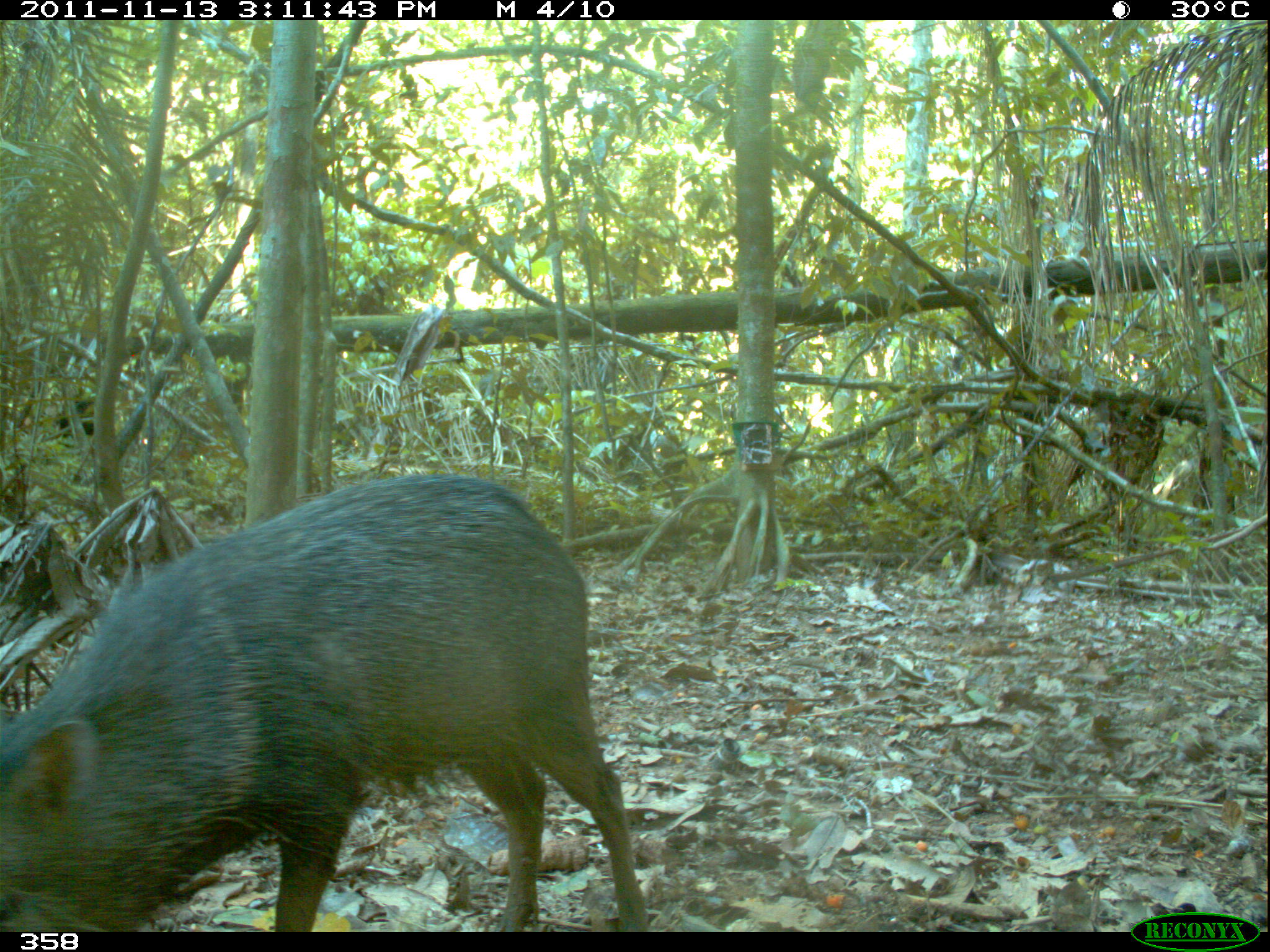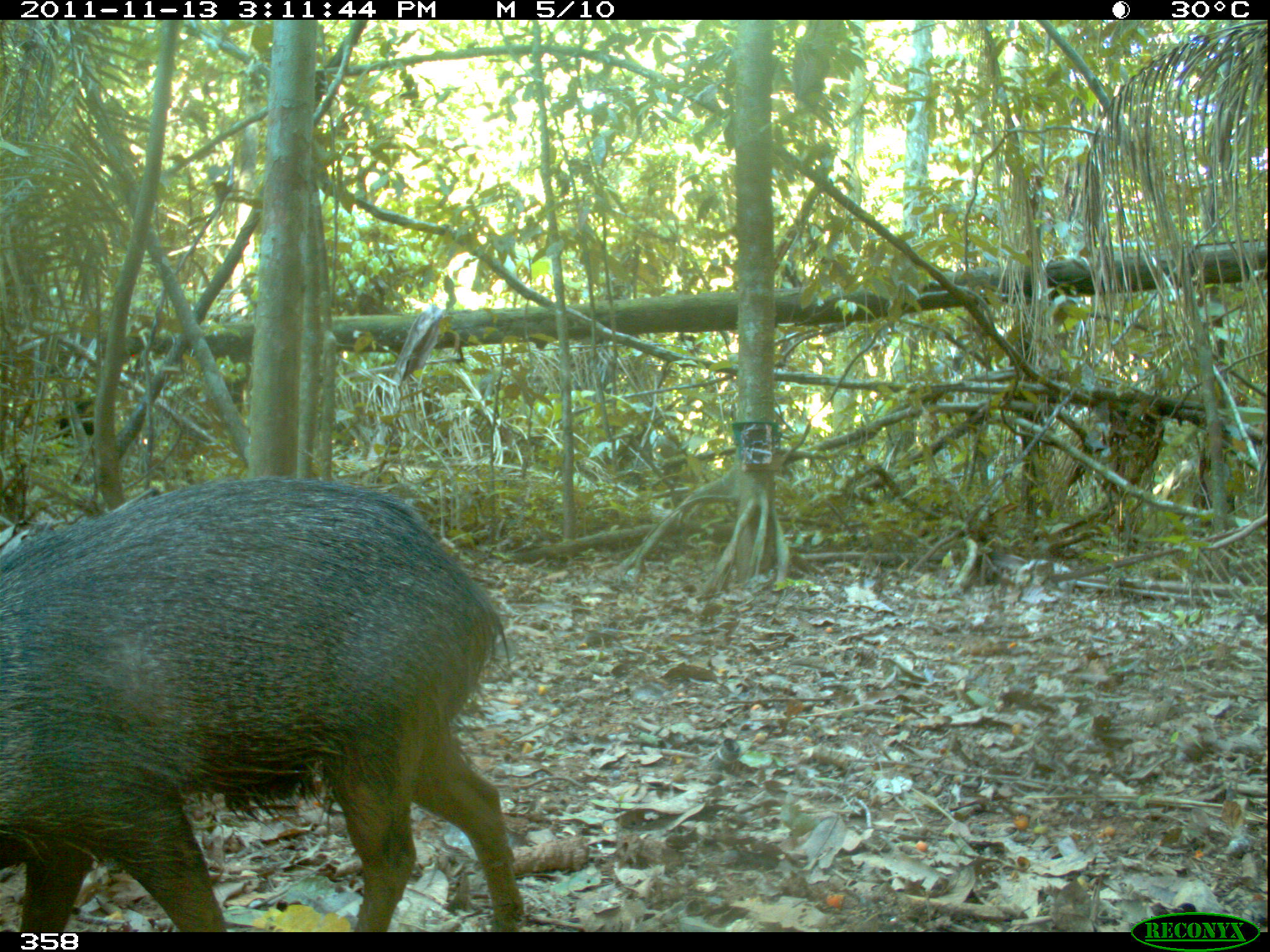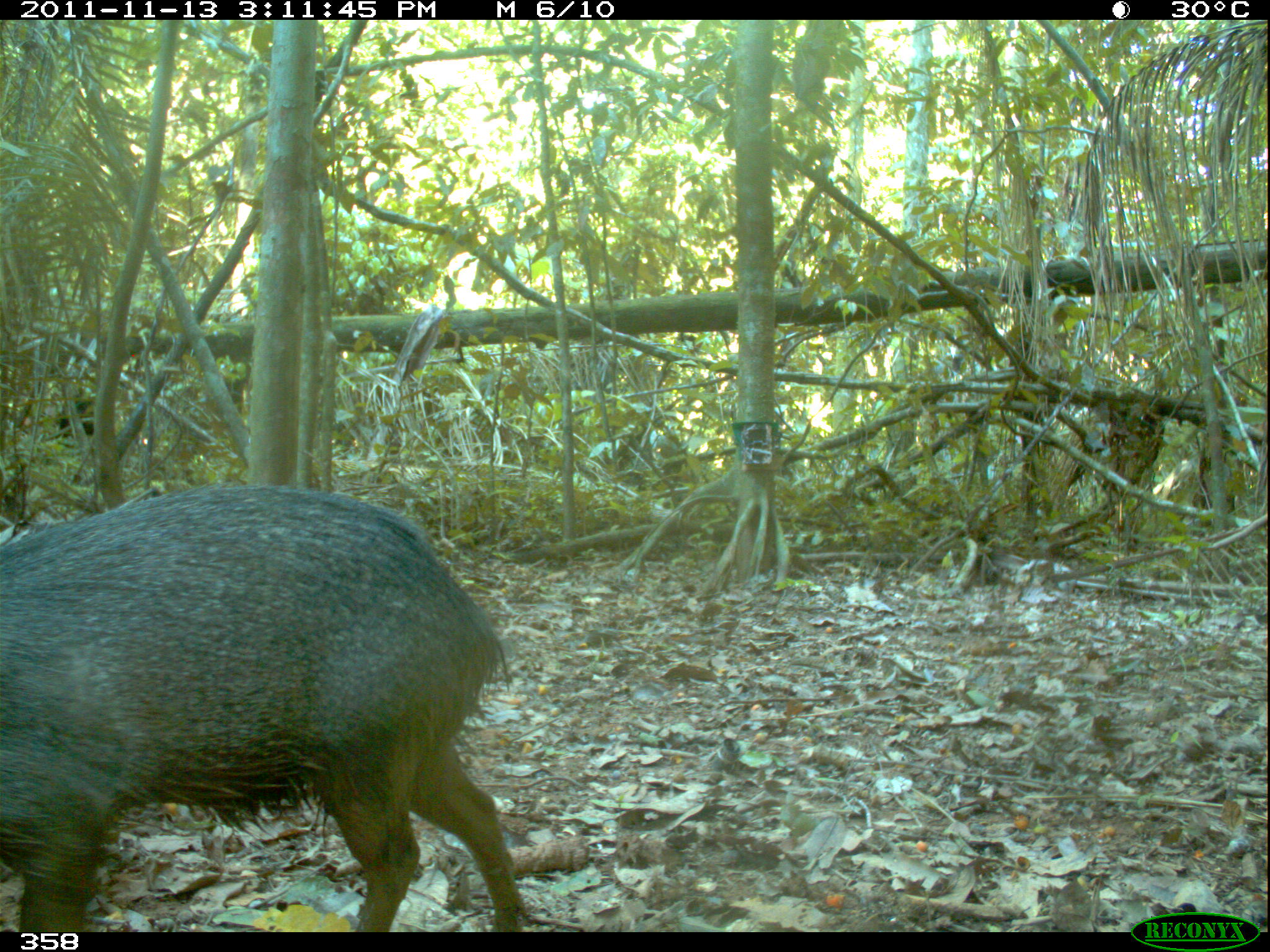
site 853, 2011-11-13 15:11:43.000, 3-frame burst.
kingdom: Animalia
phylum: Chordata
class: Mammalia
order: Artiodactyla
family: Tayassuidae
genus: Pecari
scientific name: Pecari tajacu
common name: collared peccary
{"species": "Pecari tajacu (collared peccary)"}